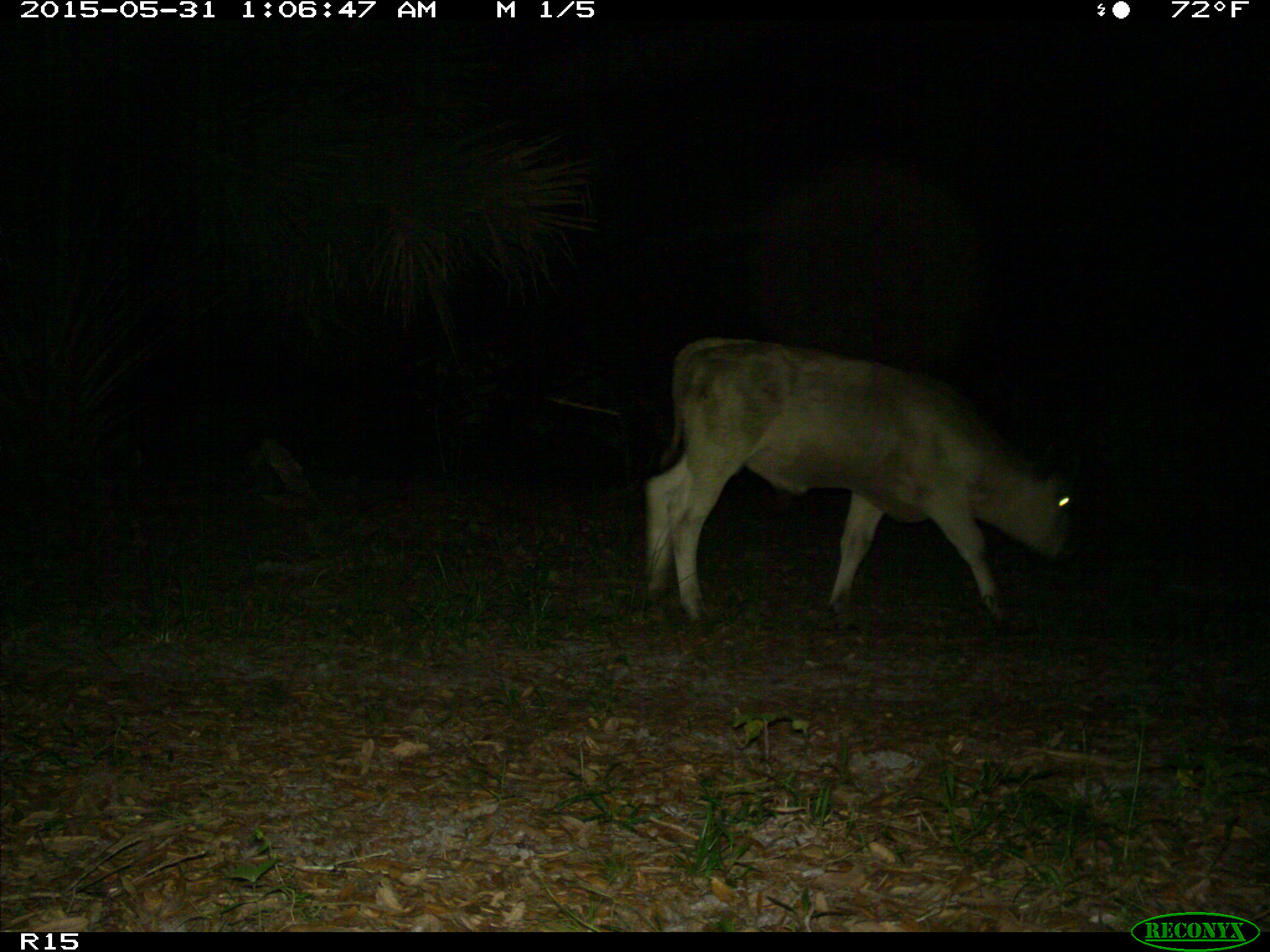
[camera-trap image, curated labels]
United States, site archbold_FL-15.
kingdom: Animalia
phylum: Chordata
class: Mammalia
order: Artiodactyla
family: Bovidae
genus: Bos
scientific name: Bos taurus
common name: domestic cow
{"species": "Bos taurus (domestic cow)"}